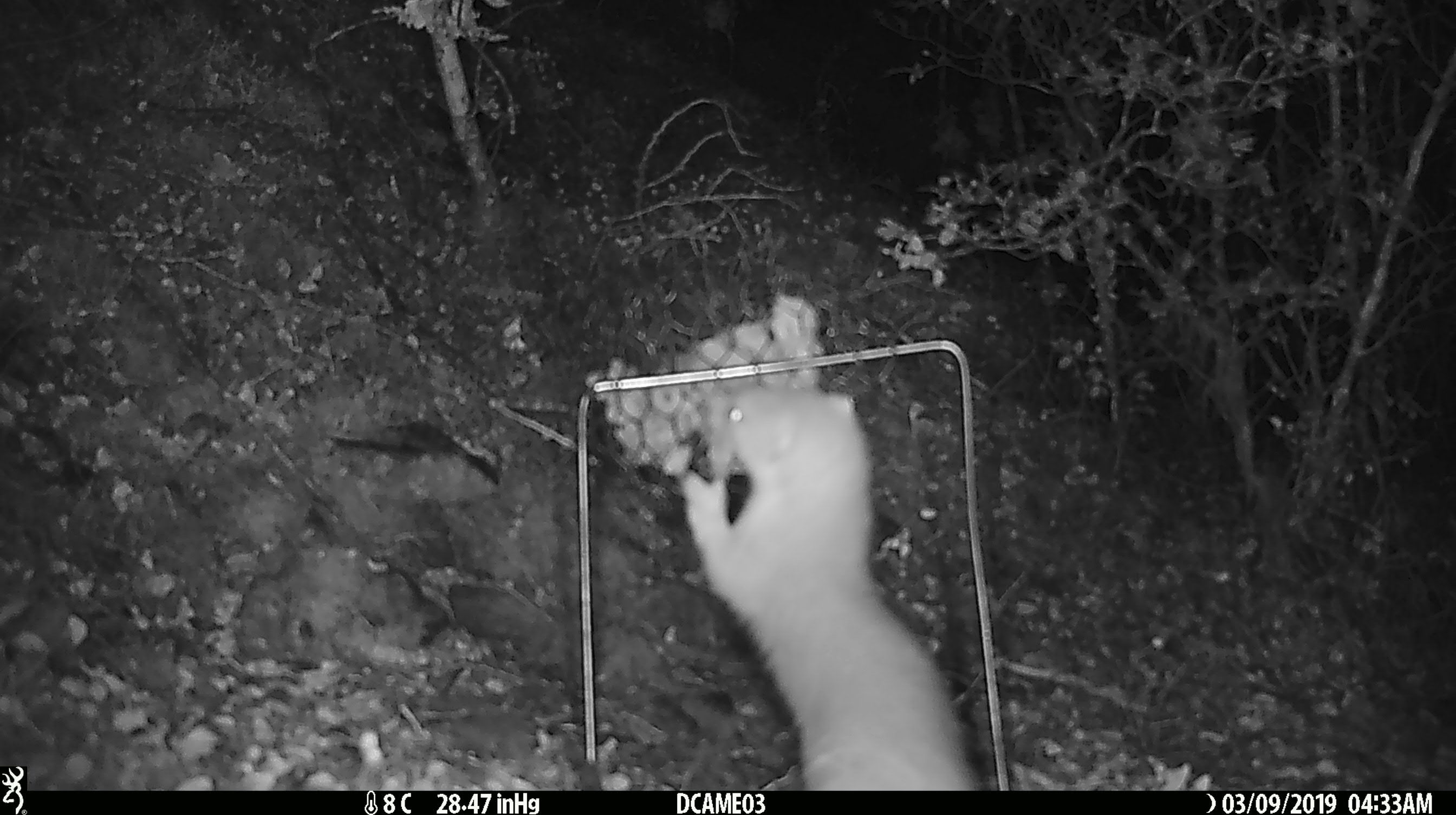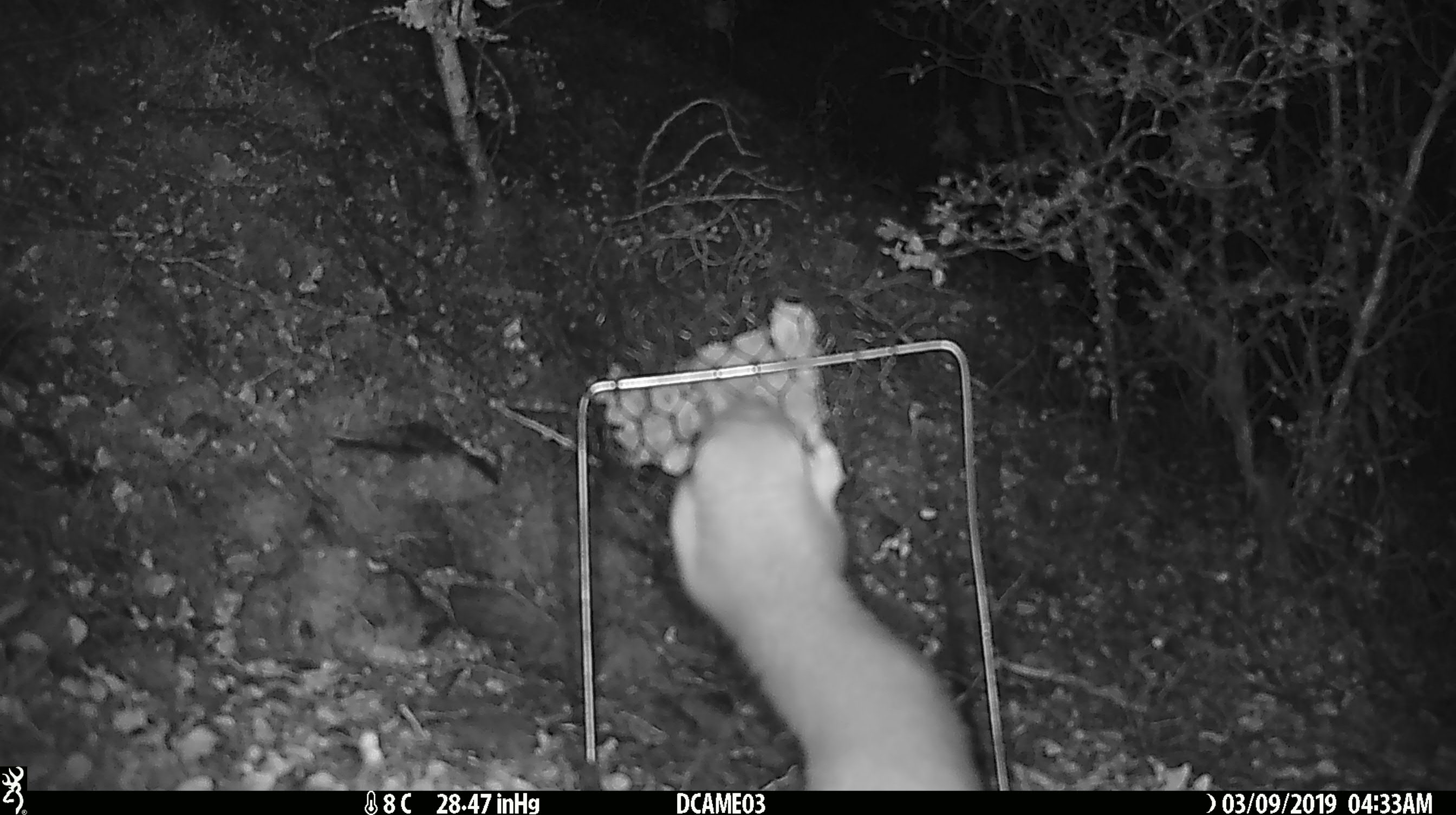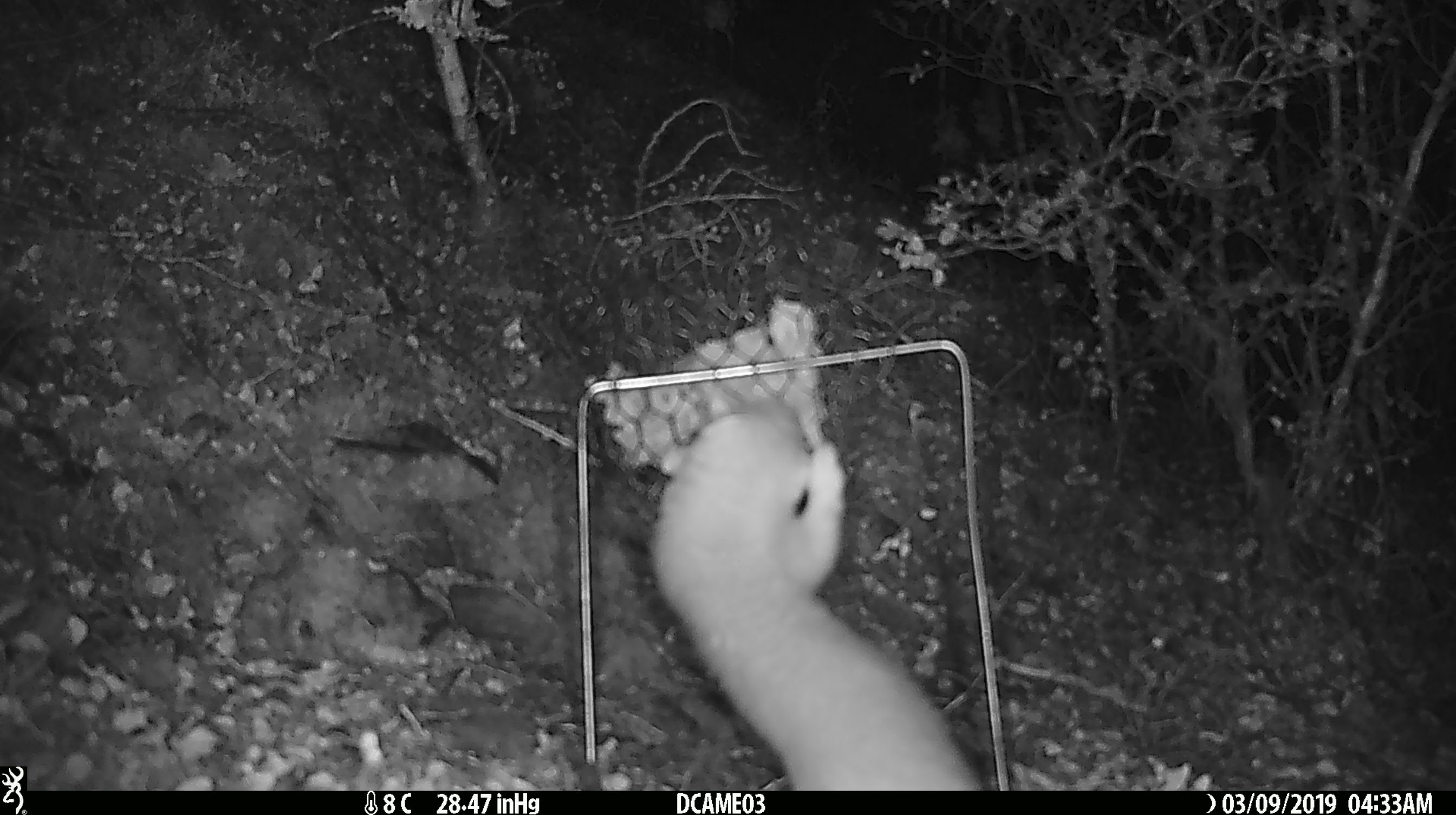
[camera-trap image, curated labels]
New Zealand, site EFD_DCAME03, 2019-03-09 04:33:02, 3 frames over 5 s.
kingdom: Animalia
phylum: Chordata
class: Mammalia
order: Carnivora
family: Mustelidae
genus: Mustela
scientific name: Mustela erminea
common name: stoat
Stoat (Mustela erminea).